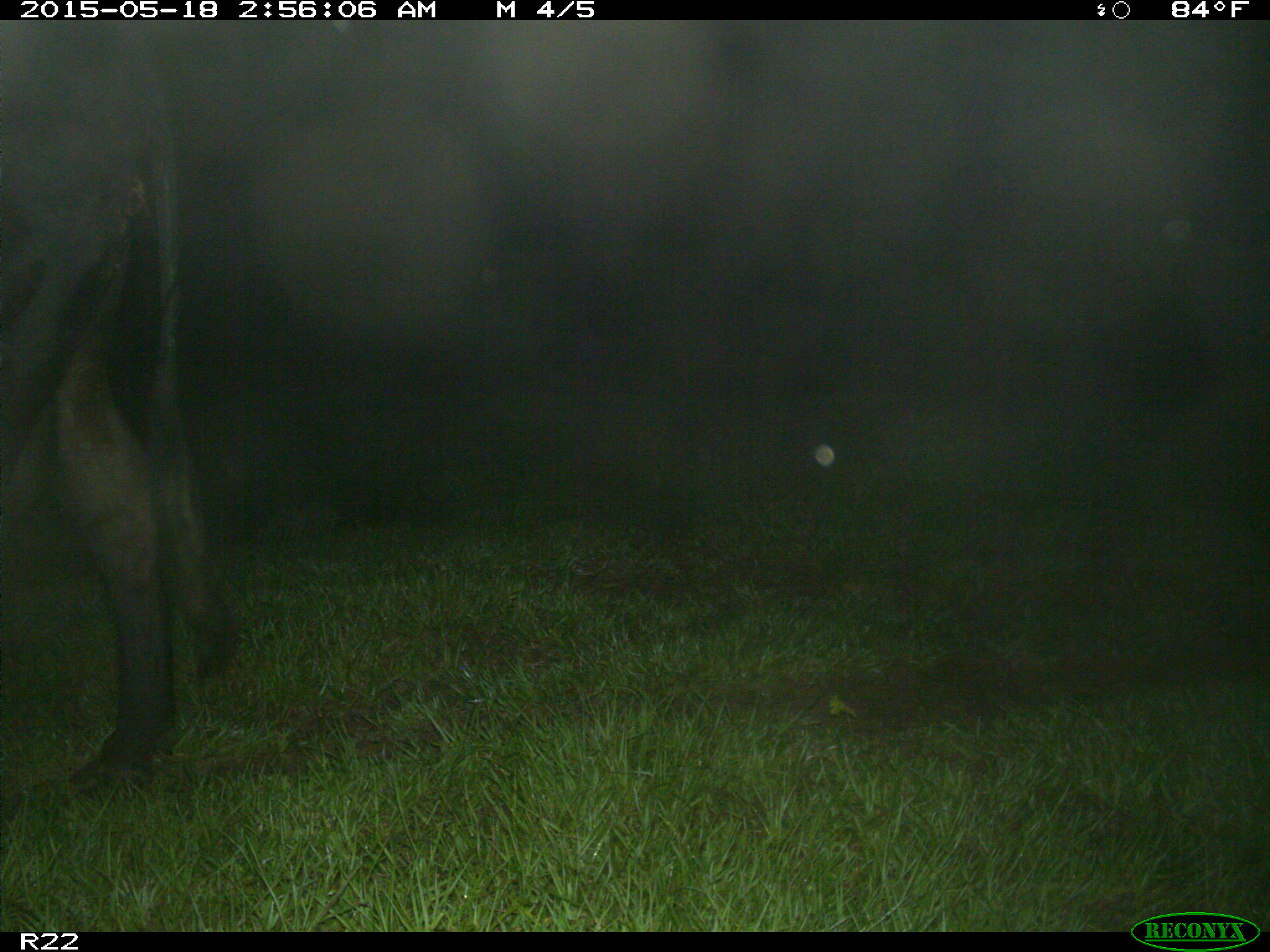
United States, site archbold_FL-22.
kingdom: Animalia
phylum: Chordata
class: Mammalia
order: Artiodactyla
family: Bovidae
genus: Bos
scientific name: Bos taurus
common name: domestic cow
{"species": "Bos taurus (domestic cow)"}